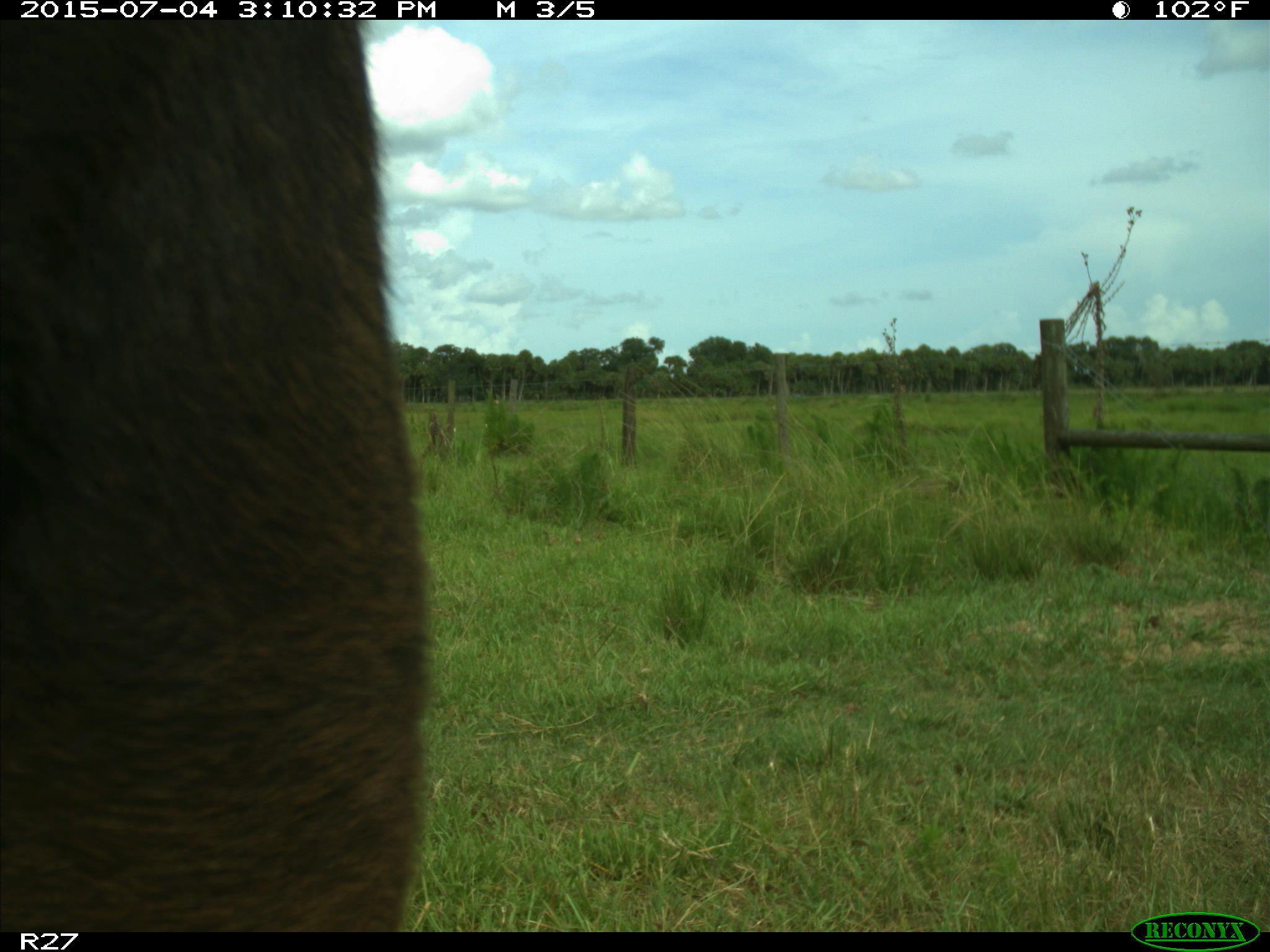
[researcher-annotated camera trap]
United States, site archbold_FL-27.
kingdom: Animalia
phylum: Chordata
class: Mammalia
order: Artiodactyla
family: Bovidae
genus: Bos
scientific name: Bos taurus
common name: domestic cow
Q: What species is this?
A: Bos taurus (domestic cow).